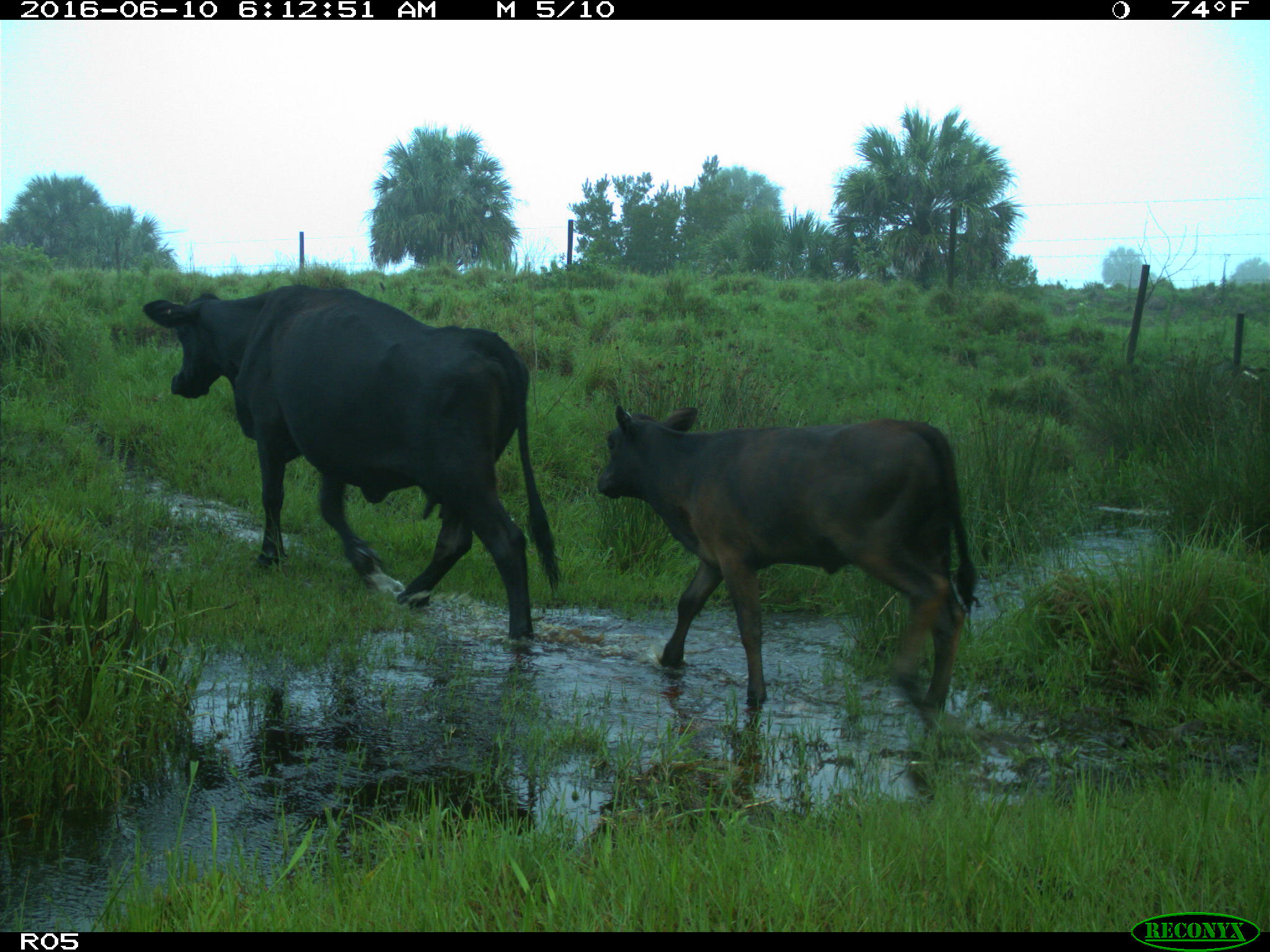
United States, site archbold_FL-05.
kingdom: Animalia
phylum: Chordata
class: Mammalia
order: Artiodactyla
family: Bovidae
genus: Bos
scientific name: Bos taurus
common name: domestic cow